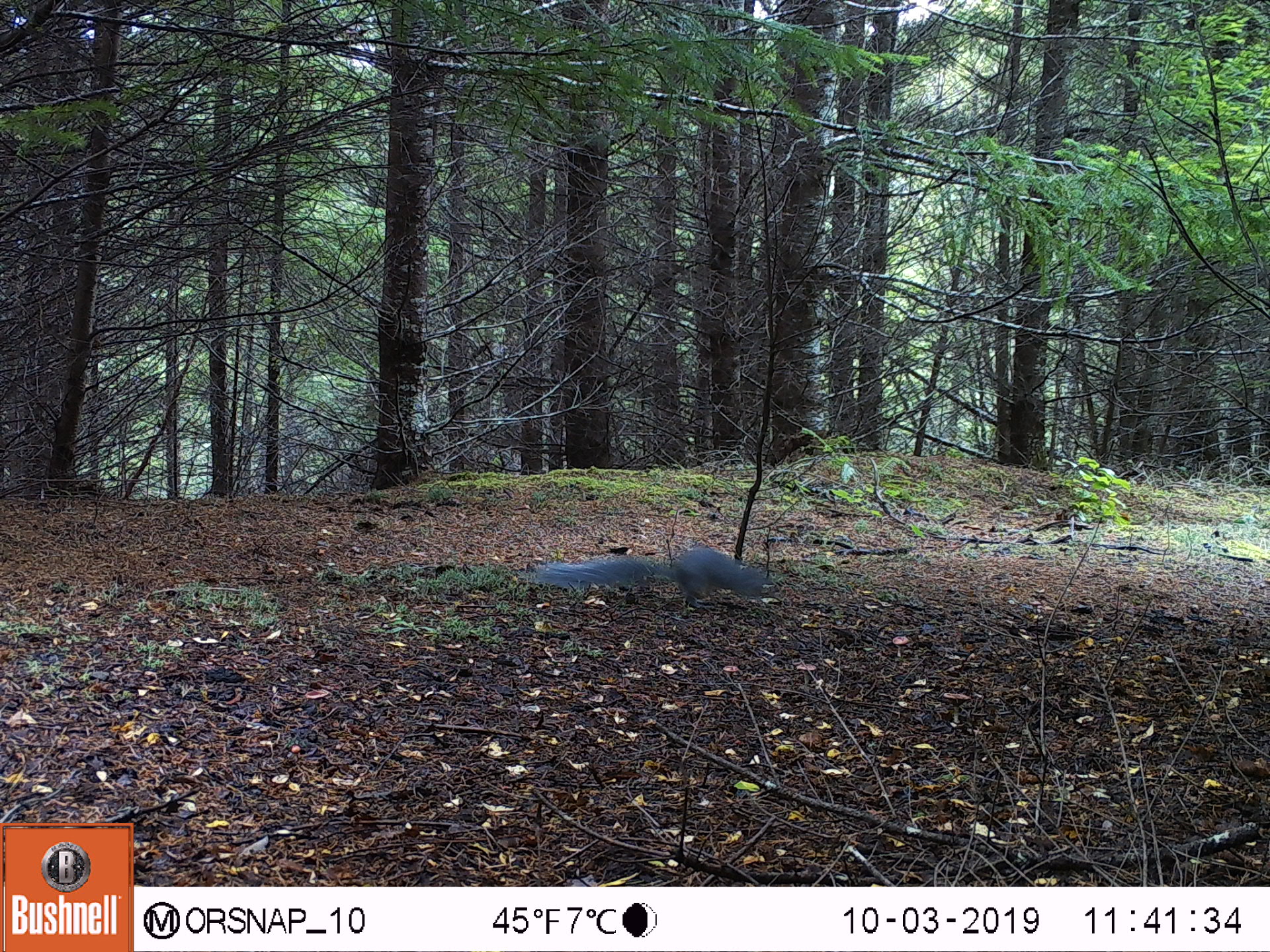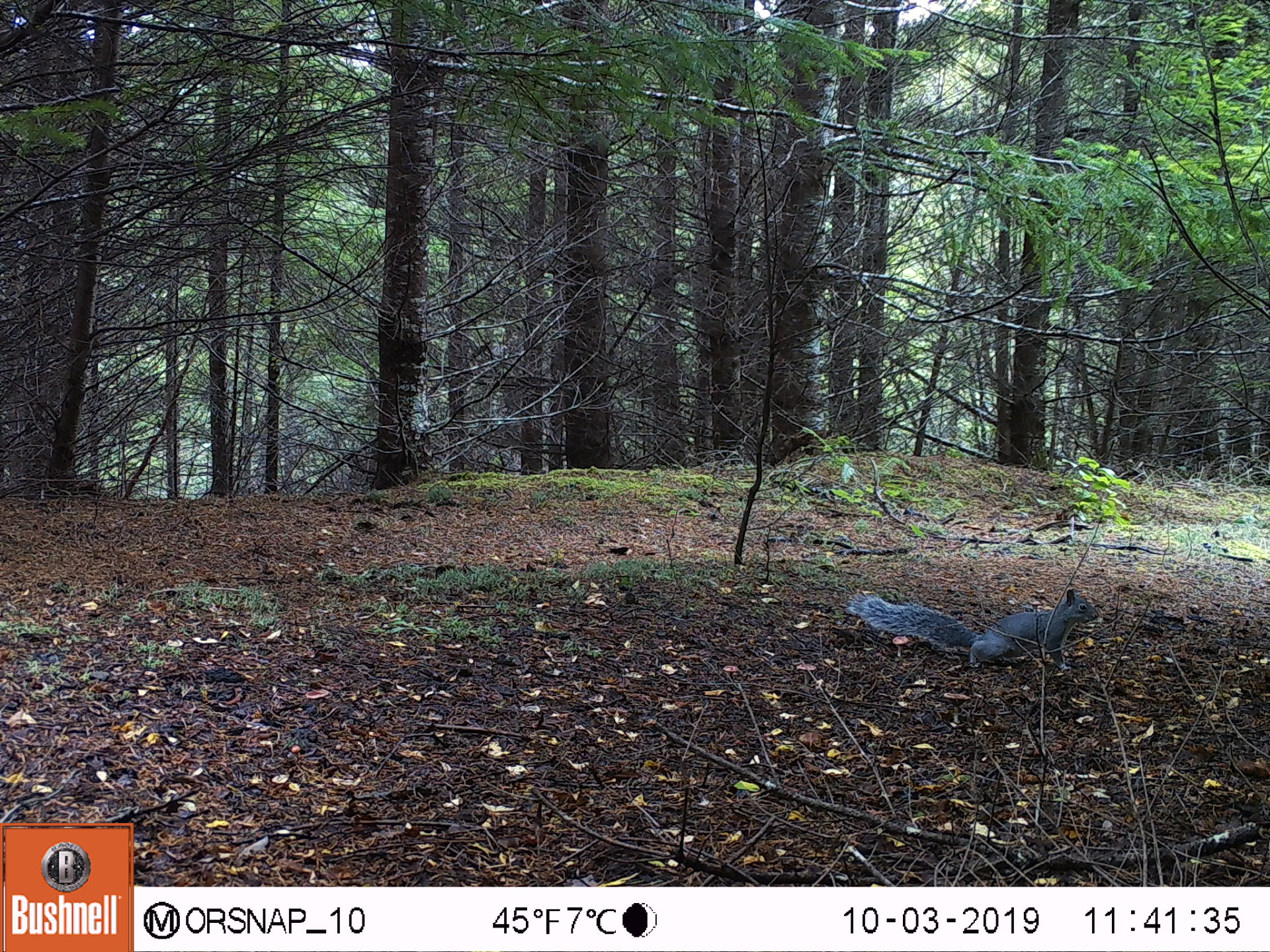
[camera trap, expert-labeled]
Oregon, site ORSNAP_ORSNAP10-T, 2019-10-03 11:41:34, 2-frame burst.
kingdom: Animalia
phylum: Chordata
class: Mammalia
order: Rodentia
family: Sciuridae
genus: Sciurus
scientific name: Sciurus griseus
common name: western gray squirrel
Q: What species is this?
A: Western gray squirrel (Sciurus griseus).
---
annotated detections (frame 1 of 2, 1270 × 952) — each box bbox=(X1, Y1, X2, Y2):
western gray squirrel: bbox=(522, 546, 776, 611)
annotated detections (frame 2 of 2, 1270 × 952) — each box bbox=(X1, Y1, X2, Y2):
western gray squirrel: bbox=(851, 589, 1107, 669)